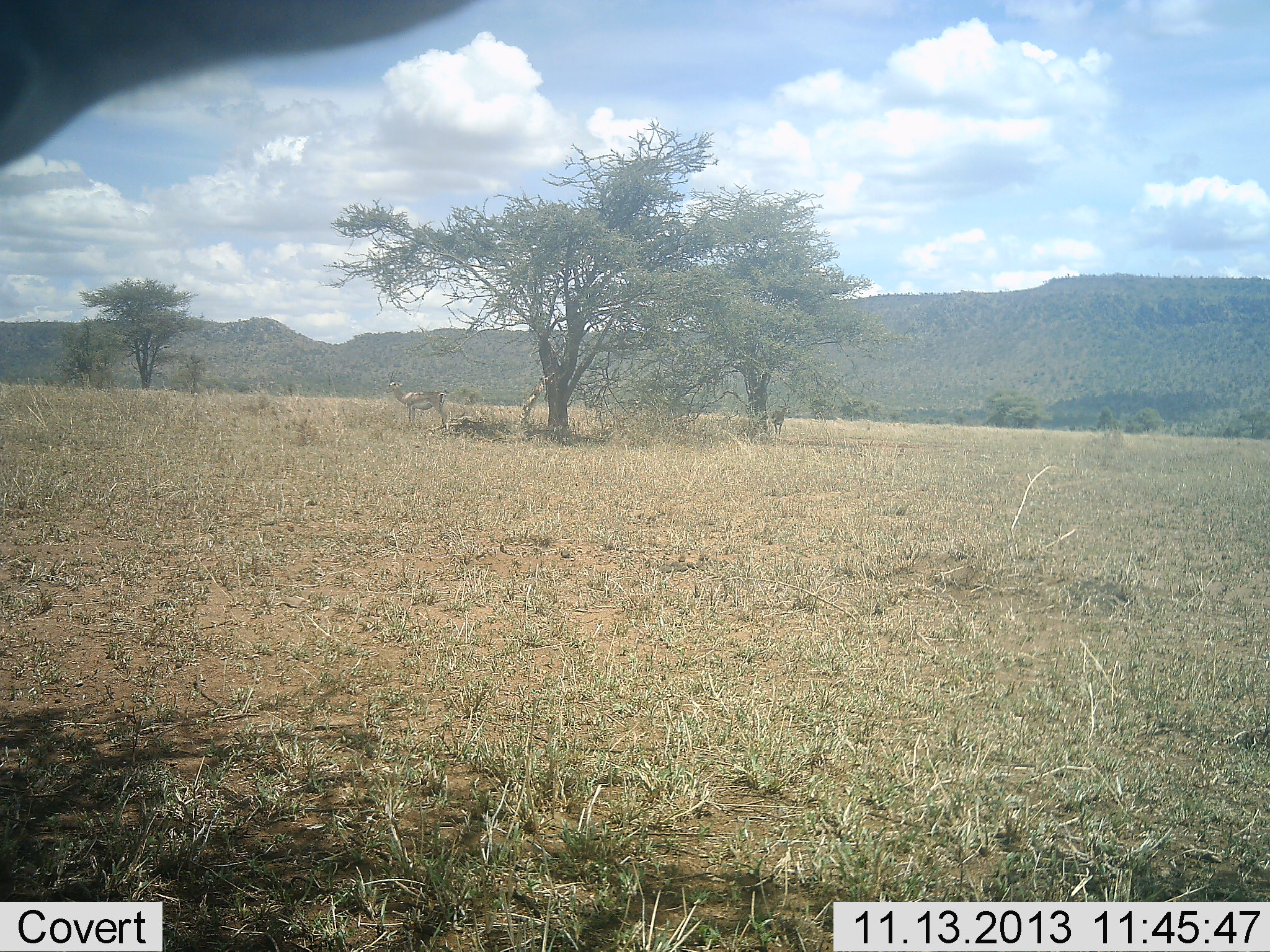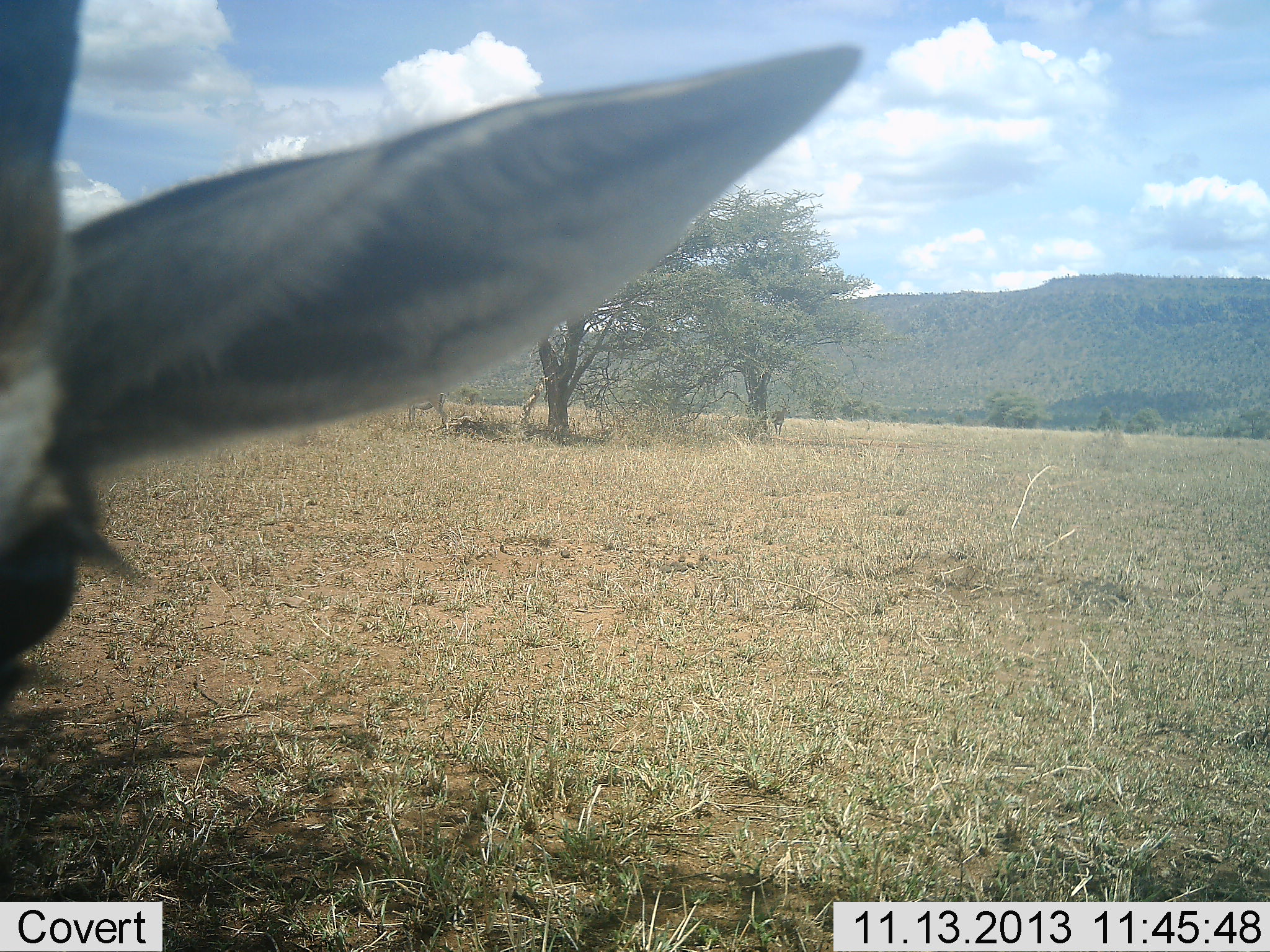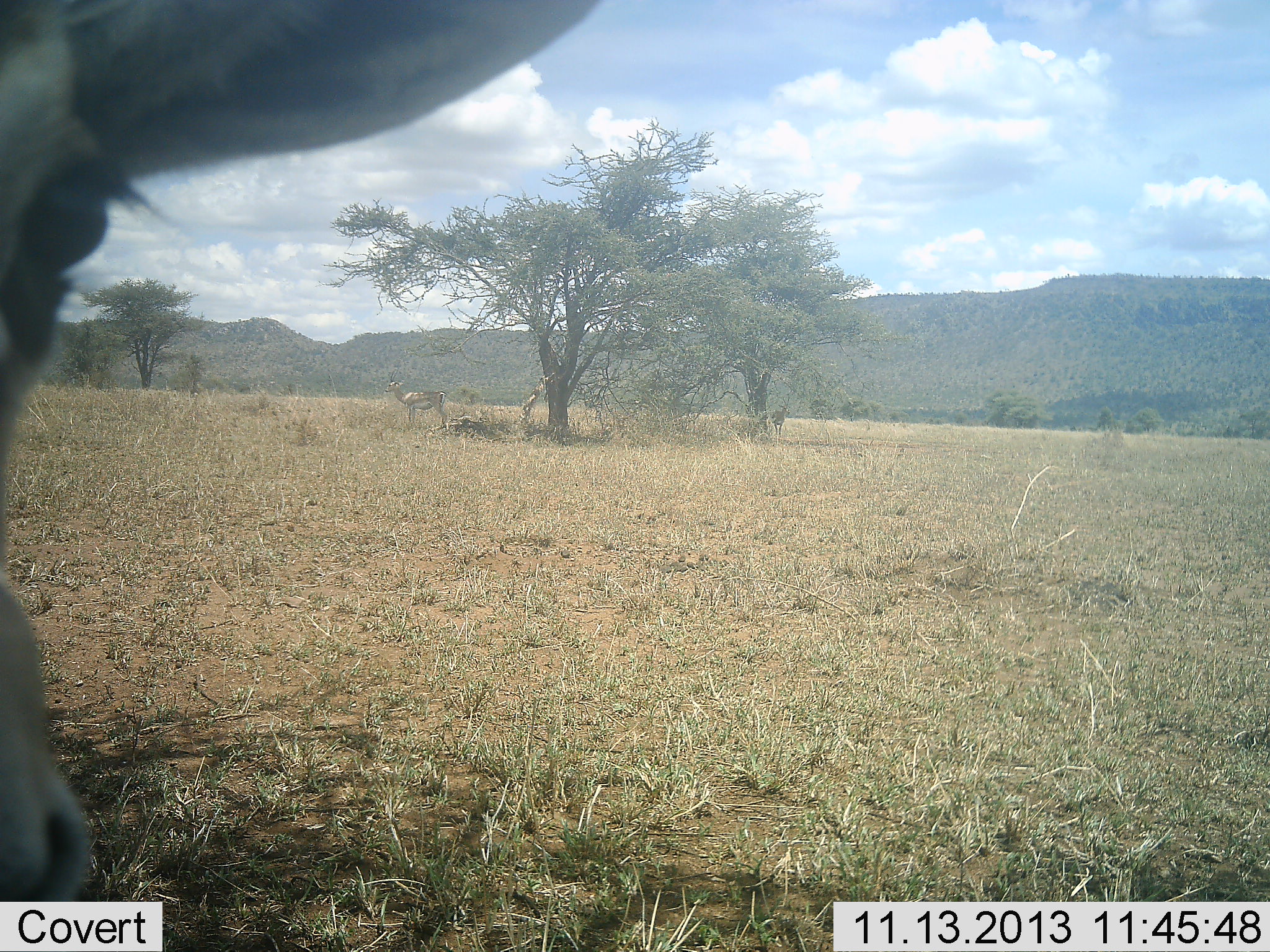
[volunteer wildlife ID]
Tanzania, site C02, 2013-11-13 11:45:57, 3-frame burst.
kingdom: Animalia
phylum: Chordata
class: Mammalia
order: Artiodactyla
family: Bovidae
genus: Eudorcas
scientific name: Eudorcas thomsonii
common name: thomson's gazelle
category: gazellethomsons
Gazellethomsons (thomson's gazelle) (Eudorcas thomsonii), count 1. Behavior (volunteer vote fractions): standing 100%, resting 0%, moving 0%, interacting 0%. Young present (vote fraction): 0%. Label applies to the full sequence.